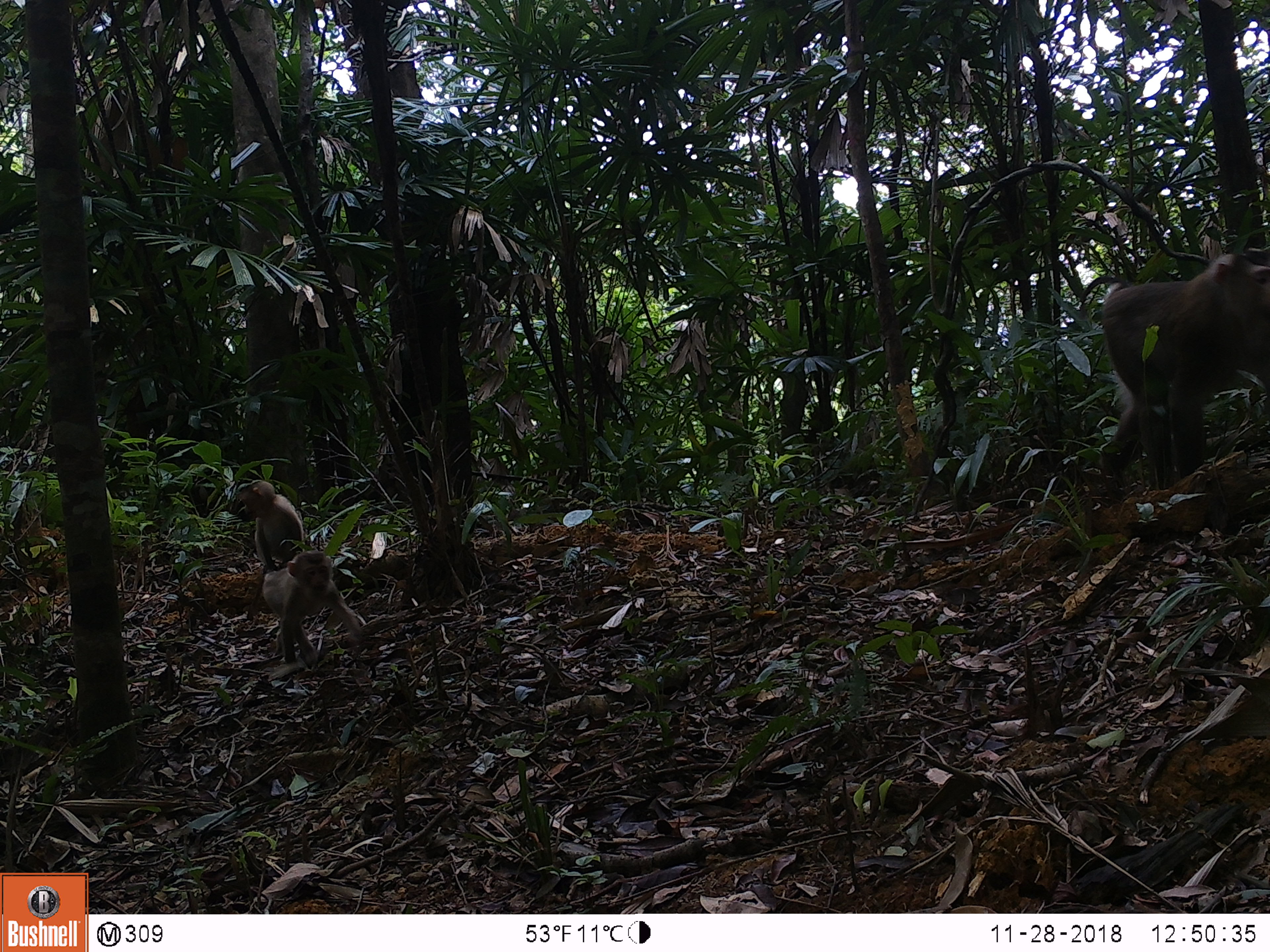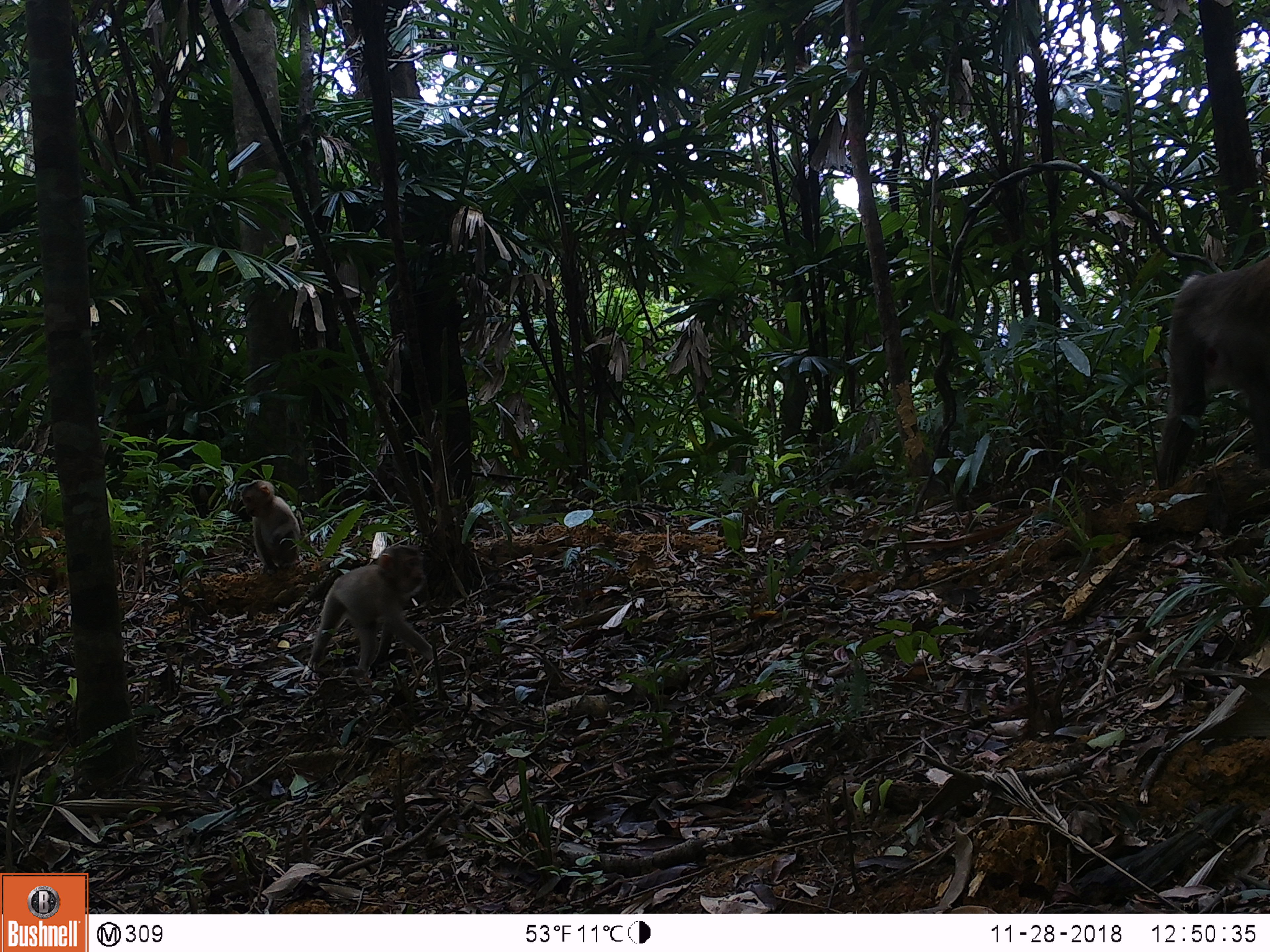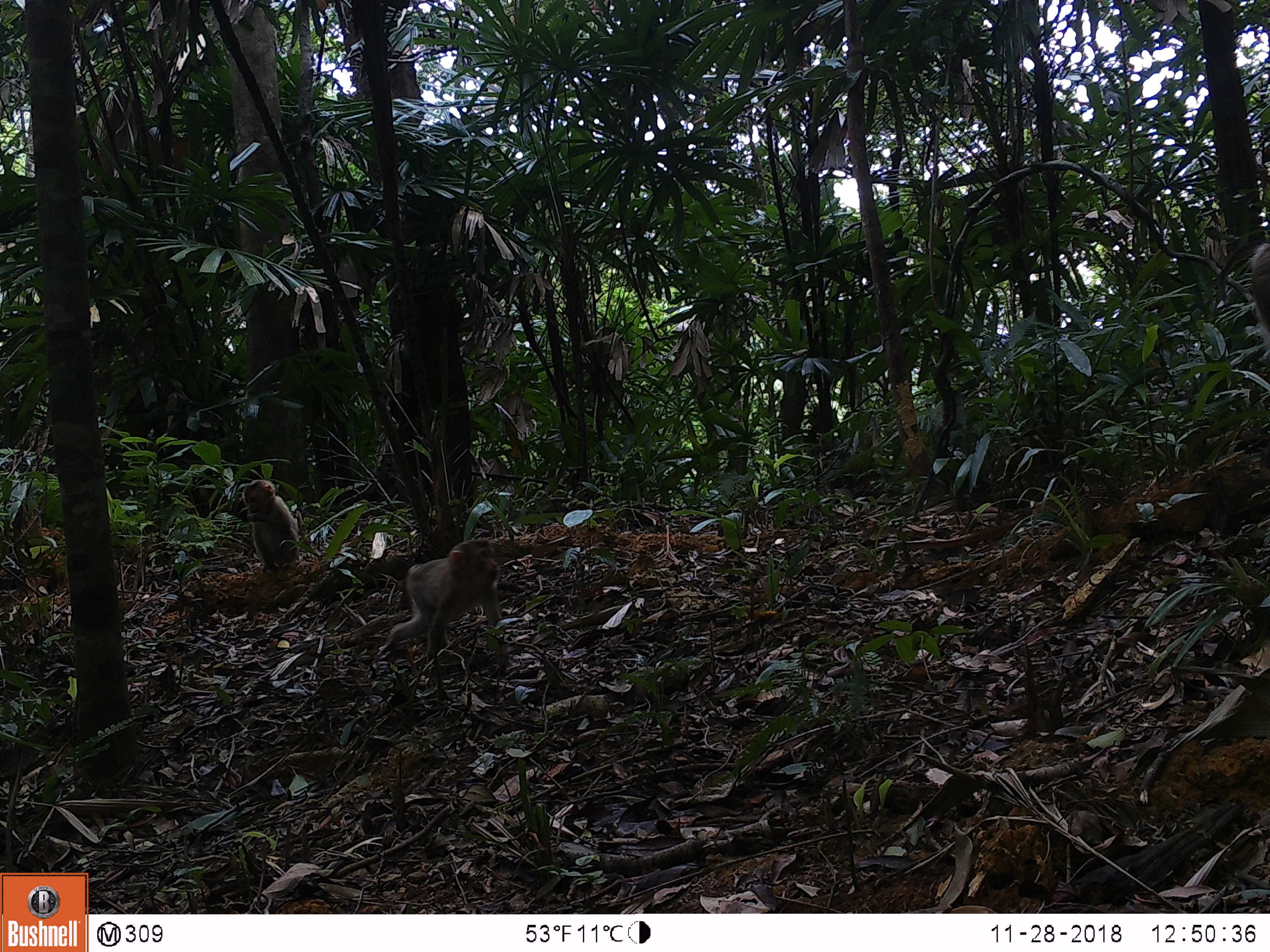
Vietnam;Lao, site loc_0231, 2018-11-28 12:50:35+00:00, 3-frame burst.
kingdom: Animalia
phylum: Chordata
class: Mammalia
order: Primates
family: Cercopithecidae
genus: Macaca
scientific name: Macaca nemestrina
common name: pig-tailed macaque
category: pig tailed macaque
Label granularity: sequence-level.